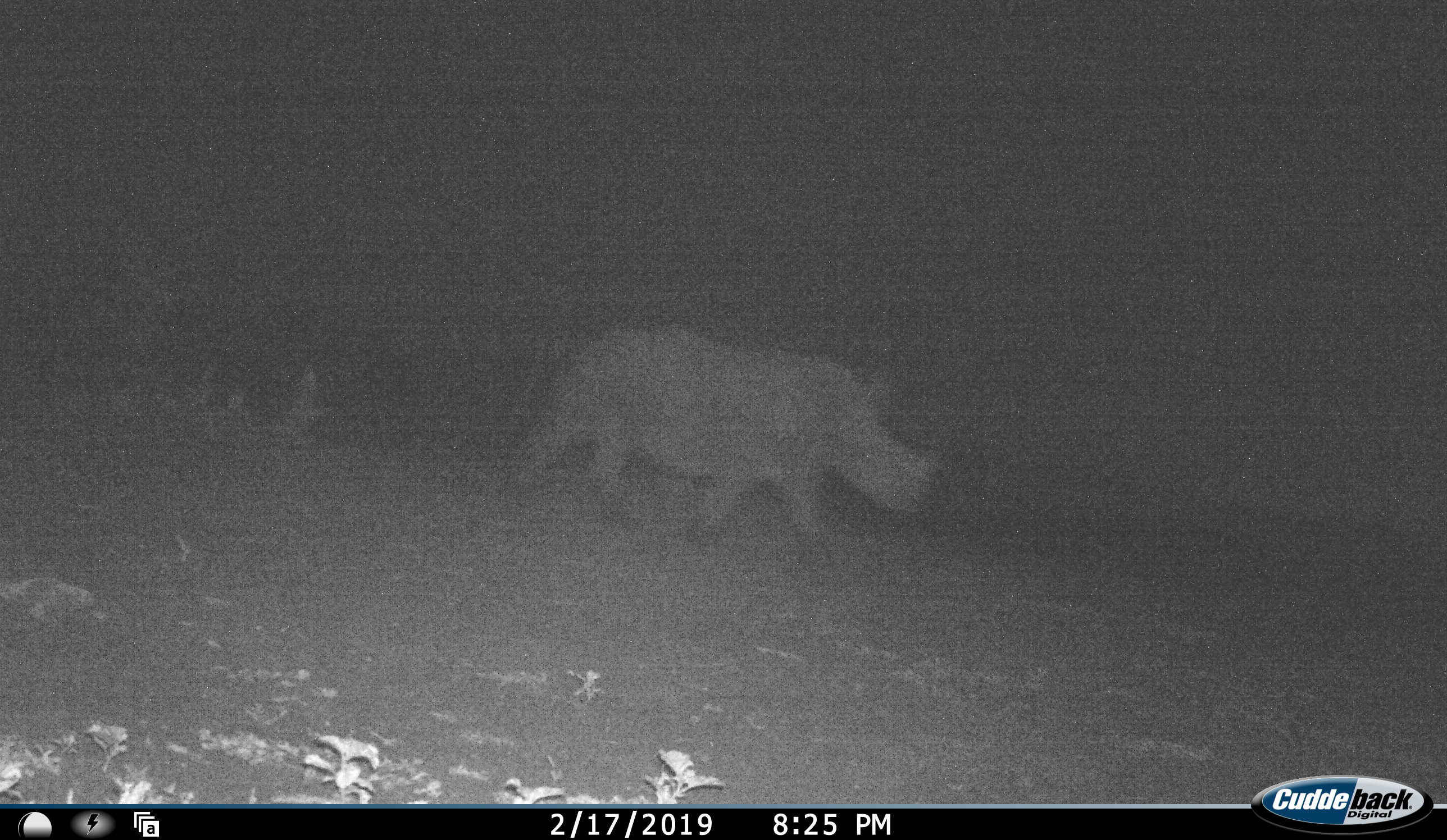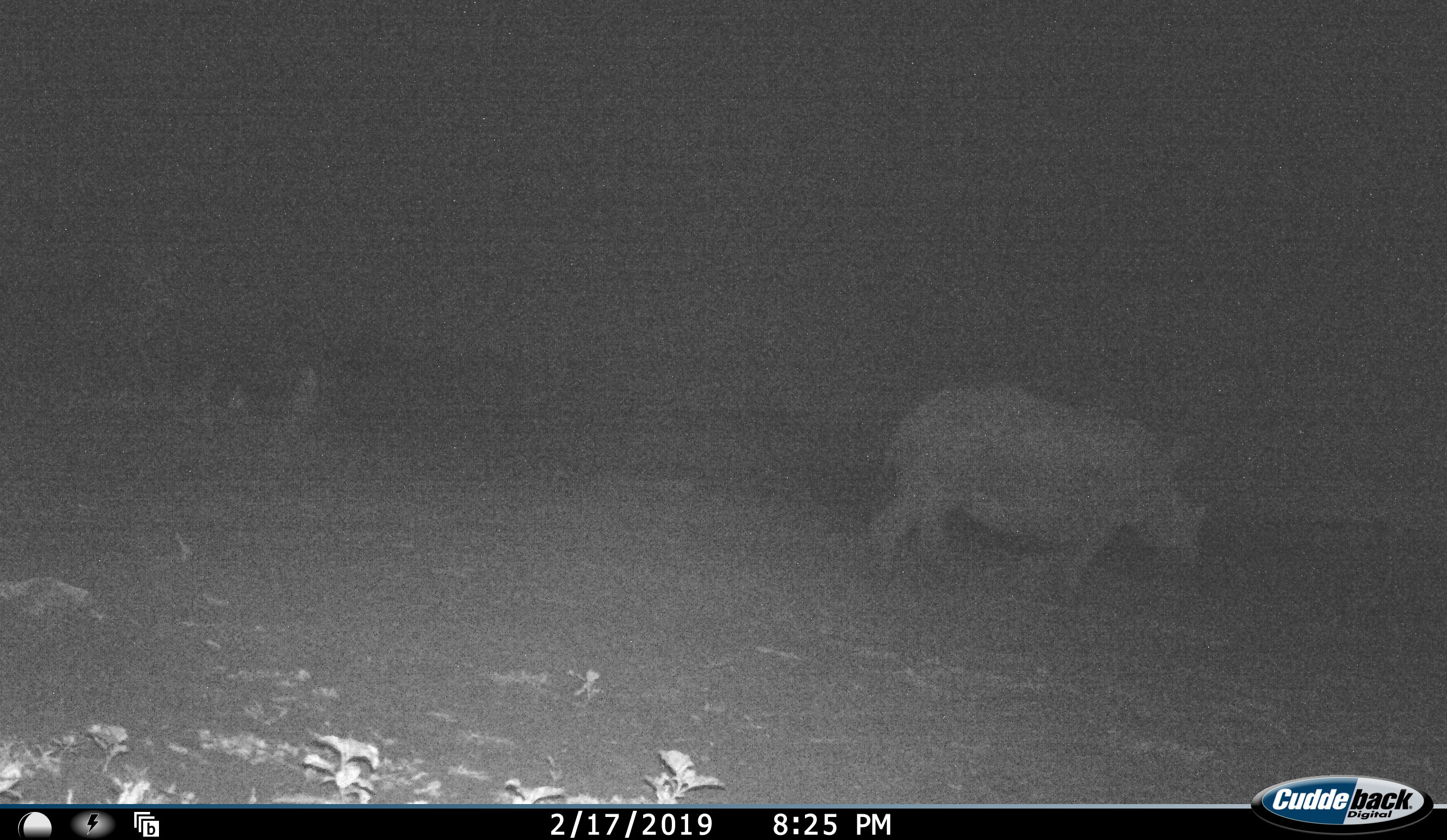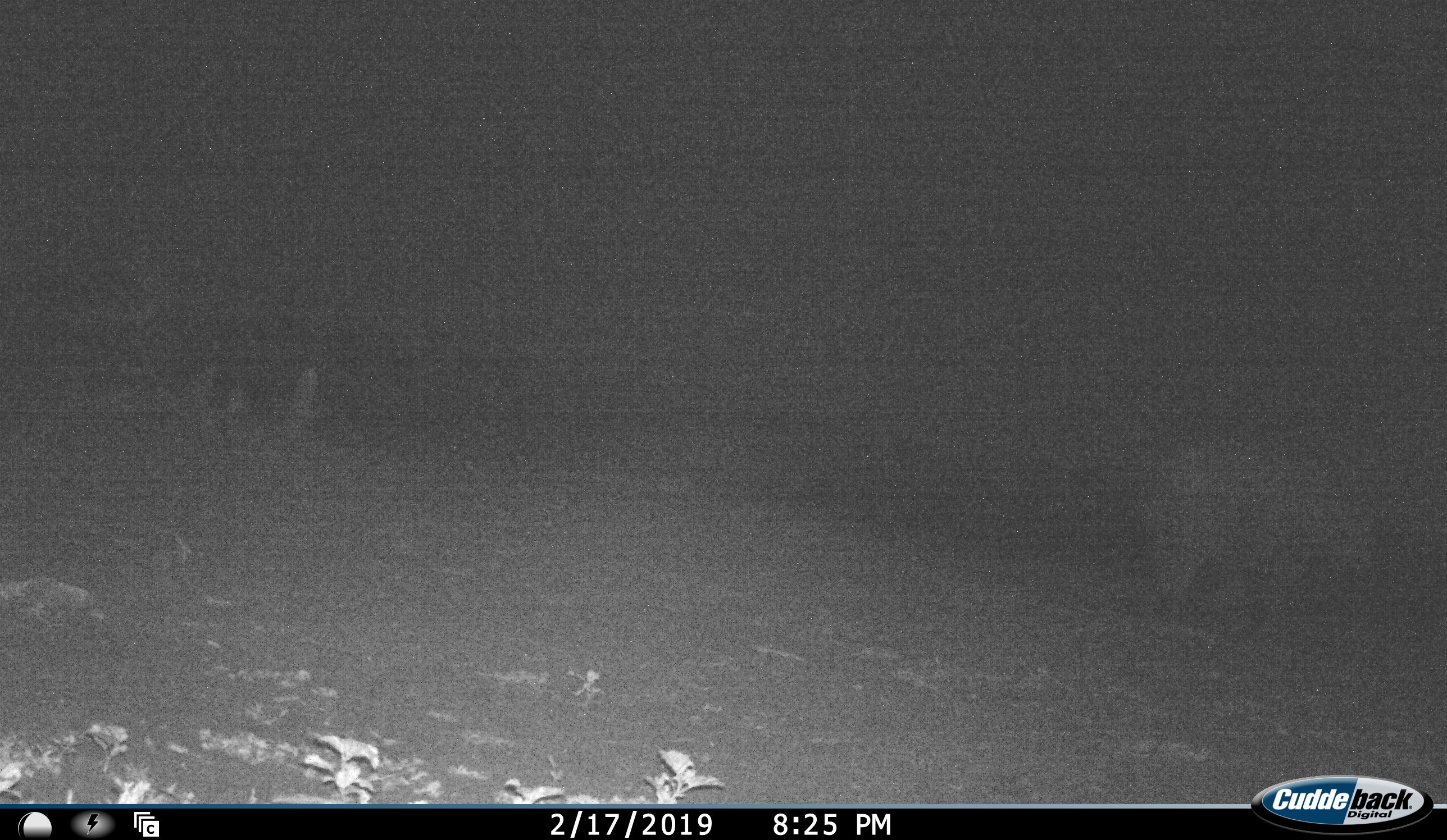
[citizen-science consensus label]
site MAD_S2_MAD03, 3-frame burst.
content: unidentified animal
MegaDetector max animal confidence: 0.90